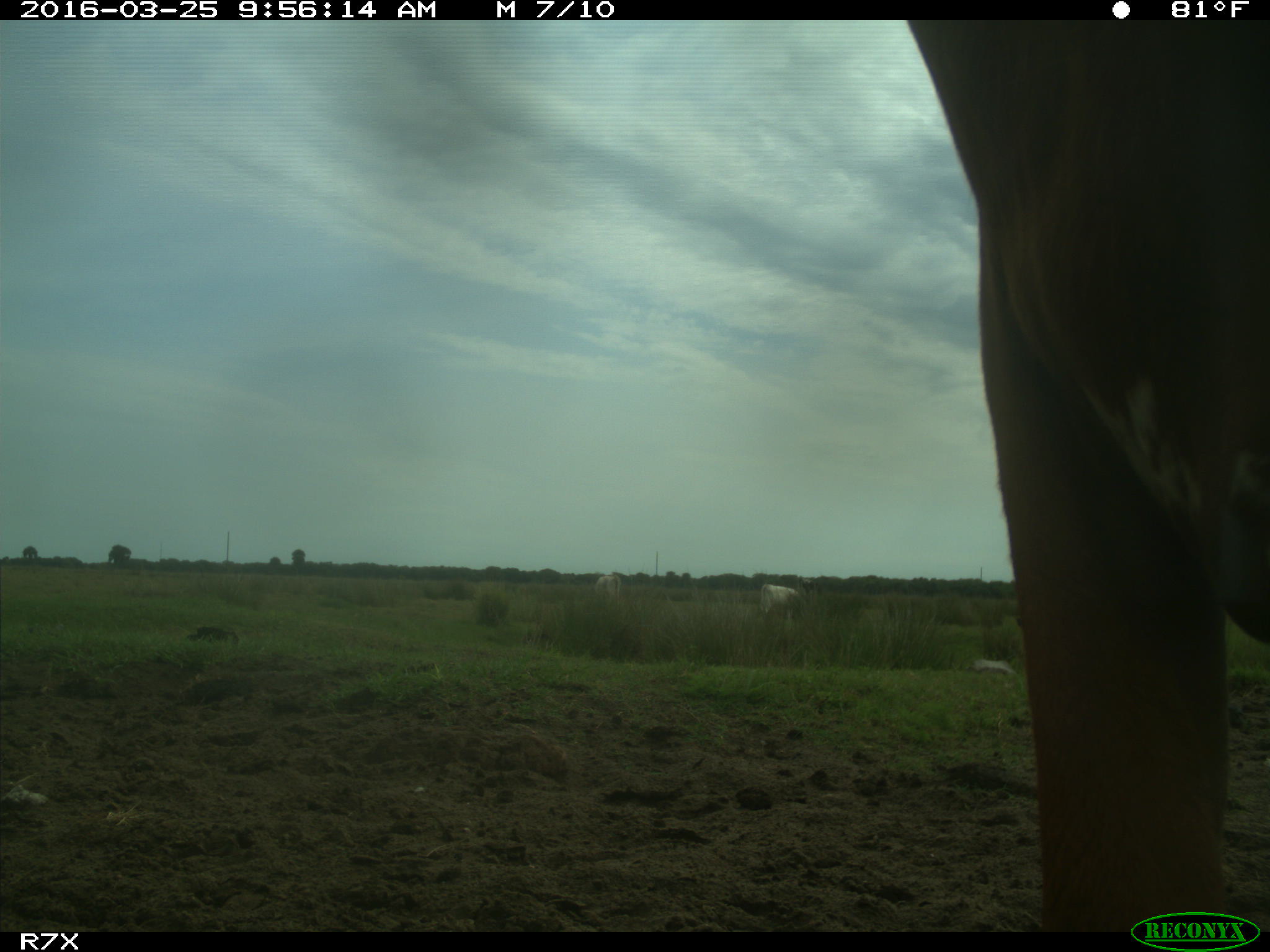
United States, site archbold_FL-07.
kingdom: Animalia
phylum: Chordata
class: Mammalia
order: Artiodactyla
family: Bovidae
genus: Bos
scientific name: Bos taurus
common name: domestic cow